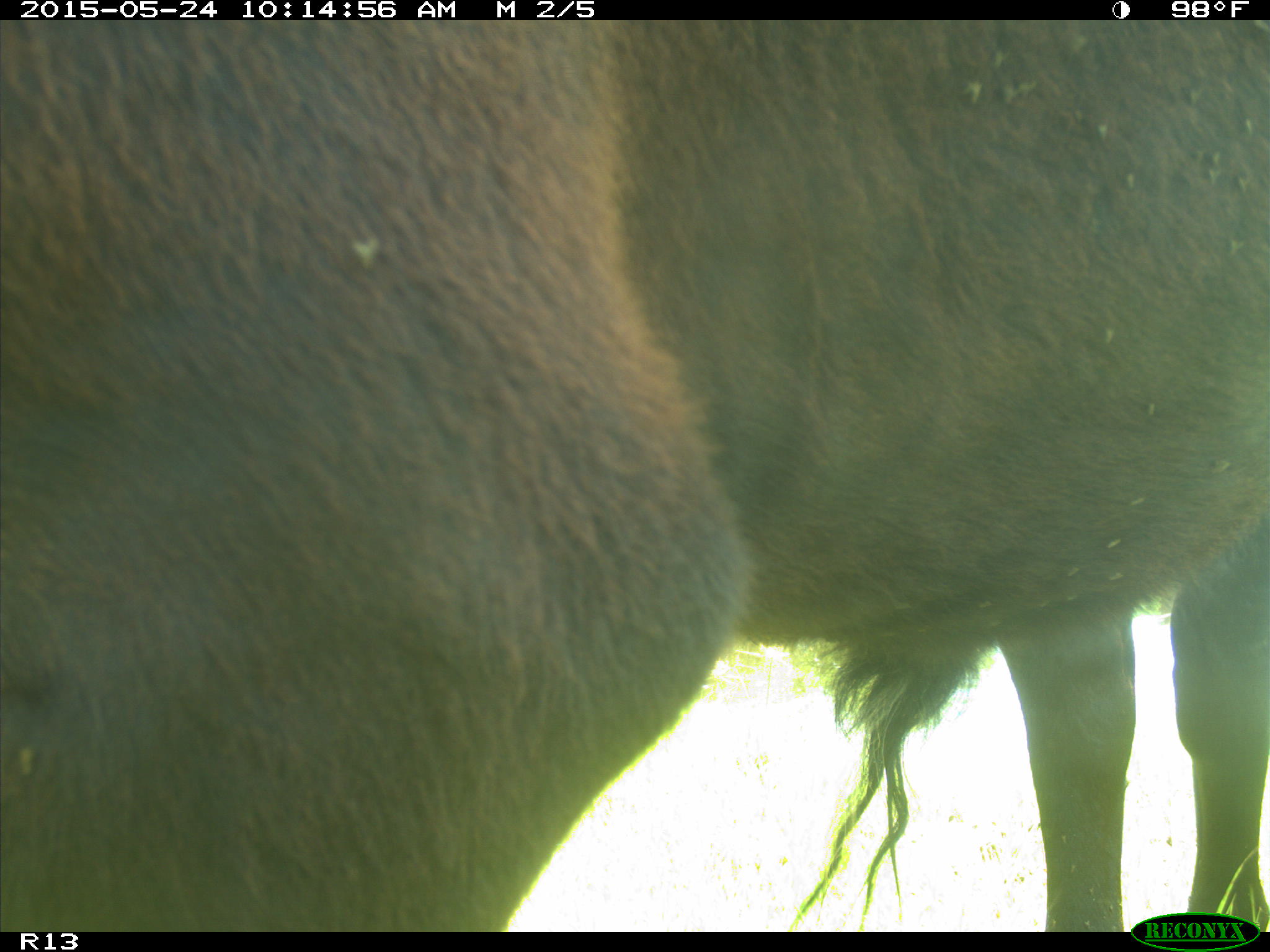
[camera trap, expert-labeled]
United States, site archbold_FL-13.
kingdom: Animalia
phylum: Chordata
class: Mammalia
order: Artiodactyla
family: Bovidae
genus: Bos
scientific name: Bos taurus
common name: domestic cow